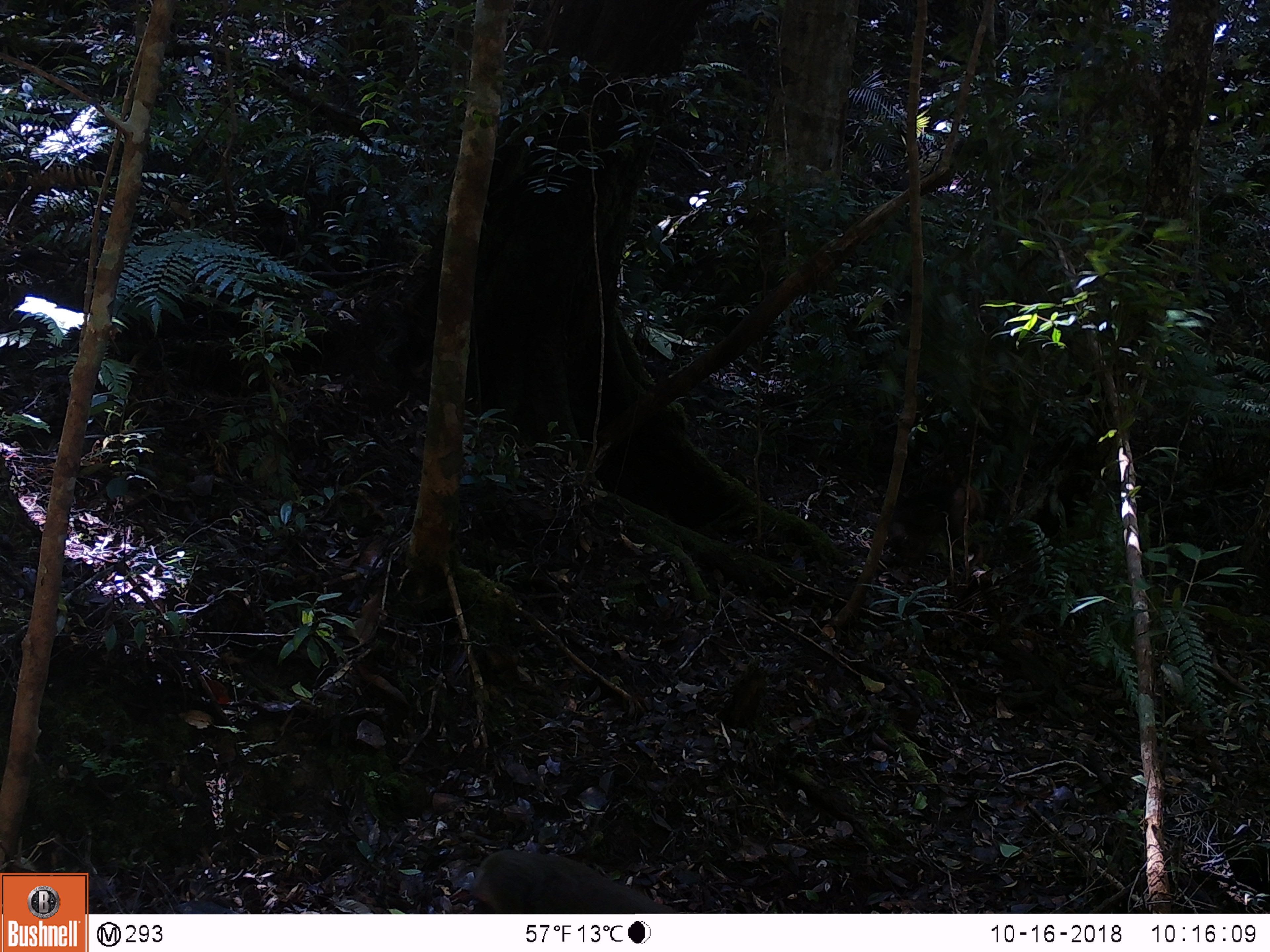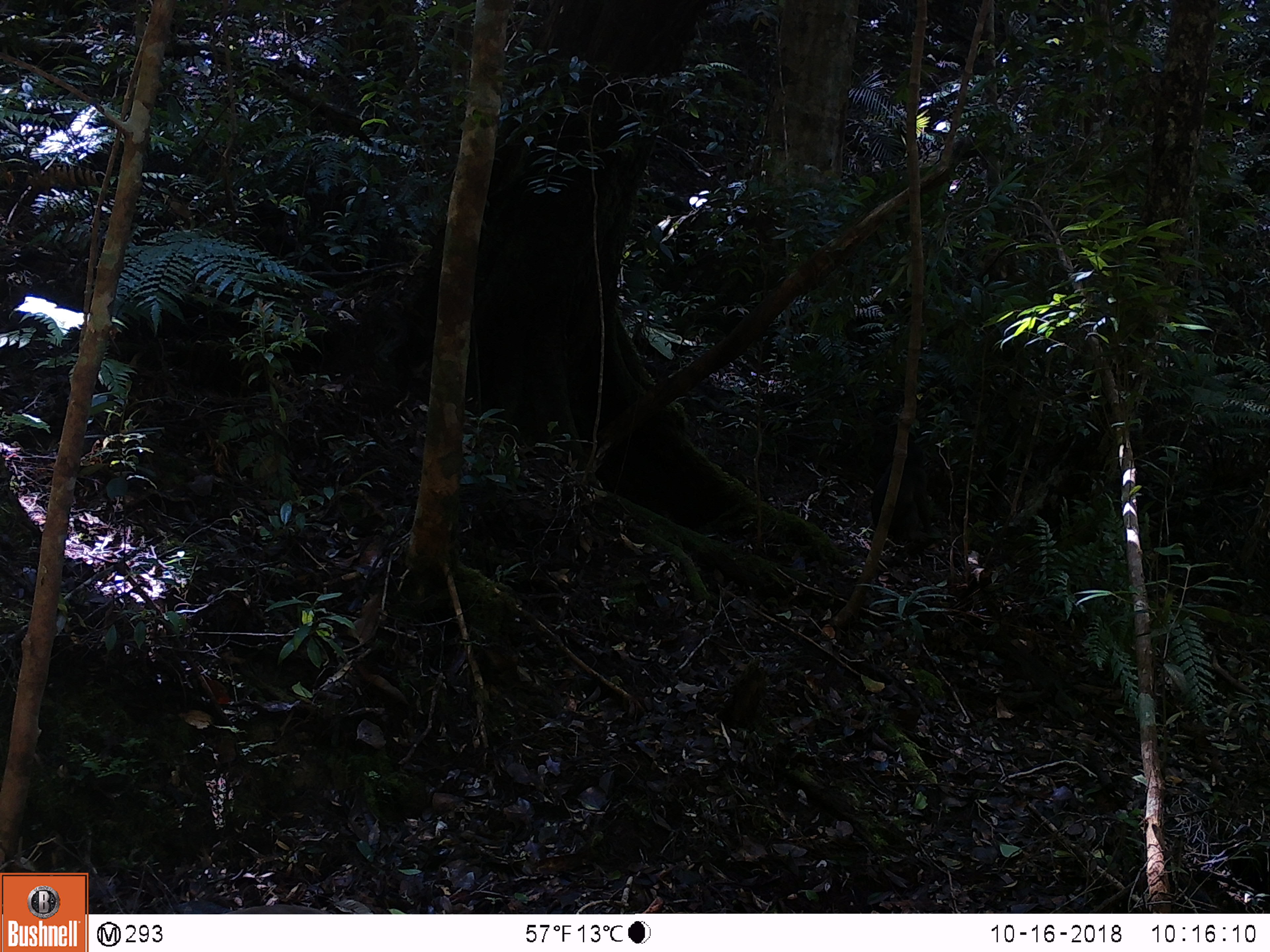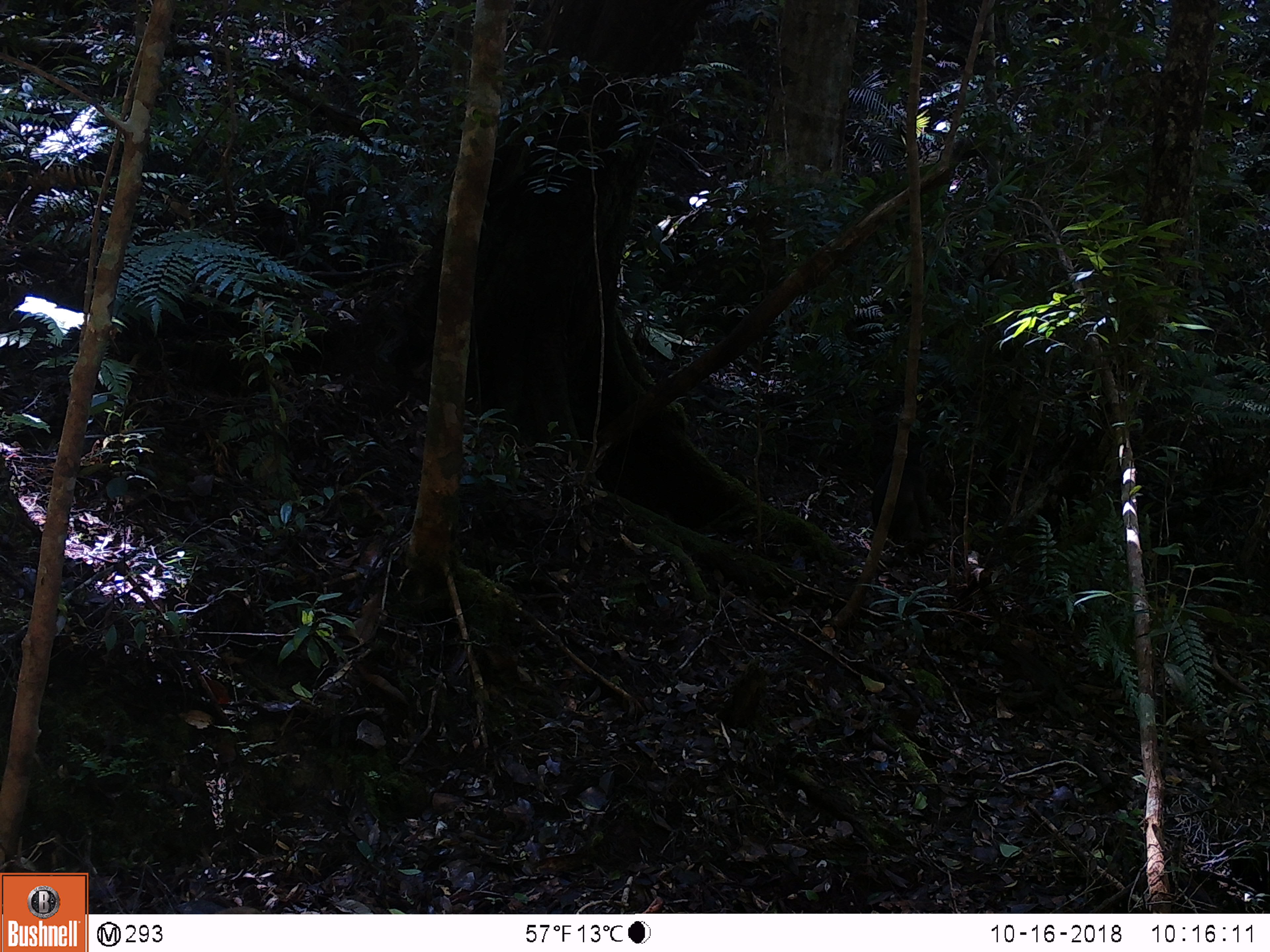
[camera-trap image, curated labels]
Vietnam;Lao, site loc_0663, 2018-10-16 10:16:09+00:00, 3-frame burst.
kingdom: Animalia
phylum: Chordata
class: Mammalia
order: Primates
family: Cercopithecidae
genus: Macaca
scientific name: Macaca arctoides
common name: stump-tailed macaque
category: stump tailed macaque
Stump tailed macaque (stump-tailed macaque) (Macaca arctoides). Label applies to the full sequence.